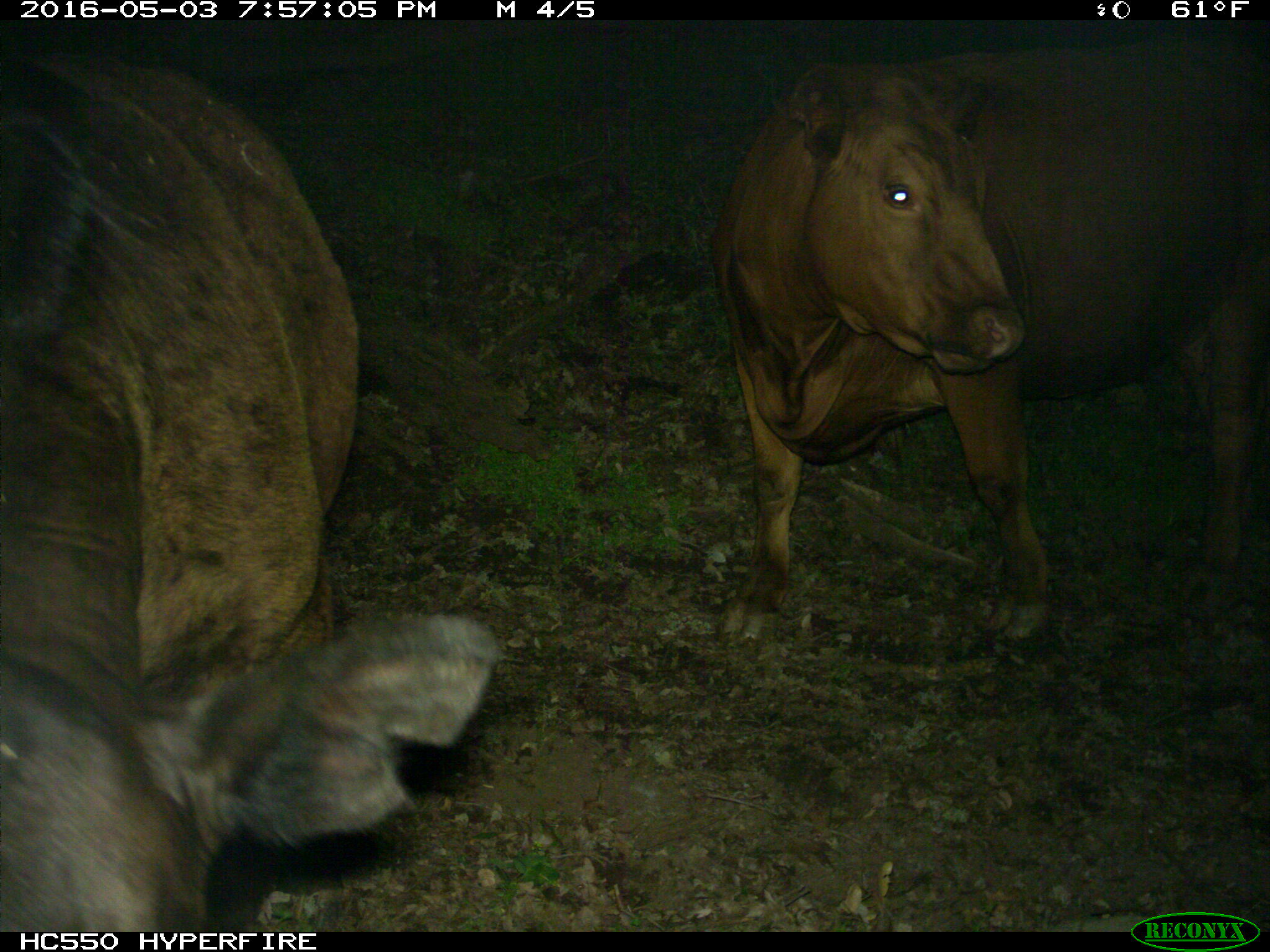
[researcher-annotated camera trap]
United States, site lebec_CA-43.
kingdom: Animalia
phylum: Chordata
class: Mammalia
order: Artiodactyla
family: Bovidae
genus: Bos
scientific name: Bos taurus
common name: domestic cow